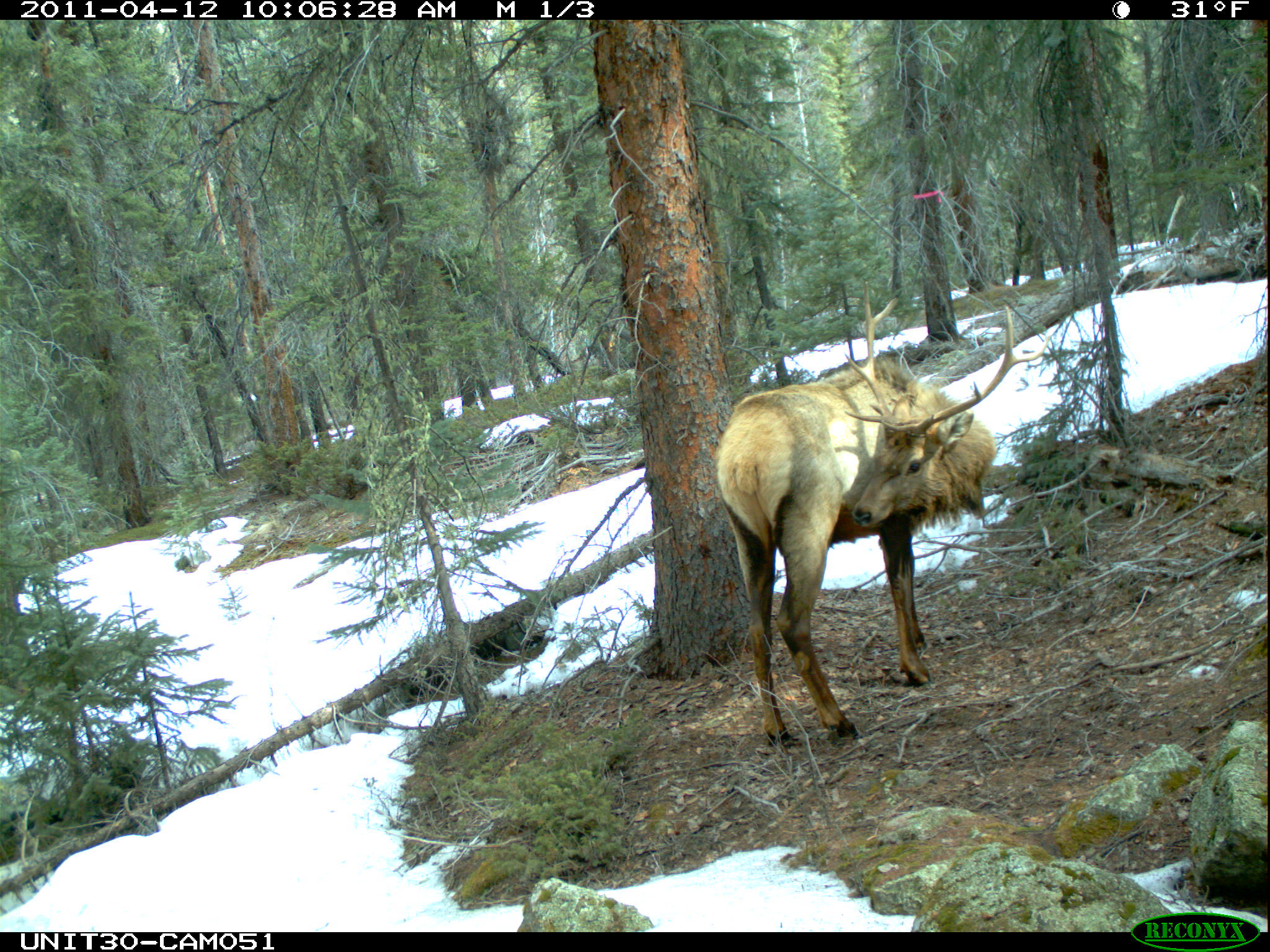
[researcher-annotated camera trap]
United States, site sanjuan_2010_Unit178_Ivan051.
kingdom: Animalia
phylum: Chordata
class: Mammalia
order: Artiodactyla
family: Cervidae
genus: Cervus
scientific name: Cervus elaphus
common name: red deer